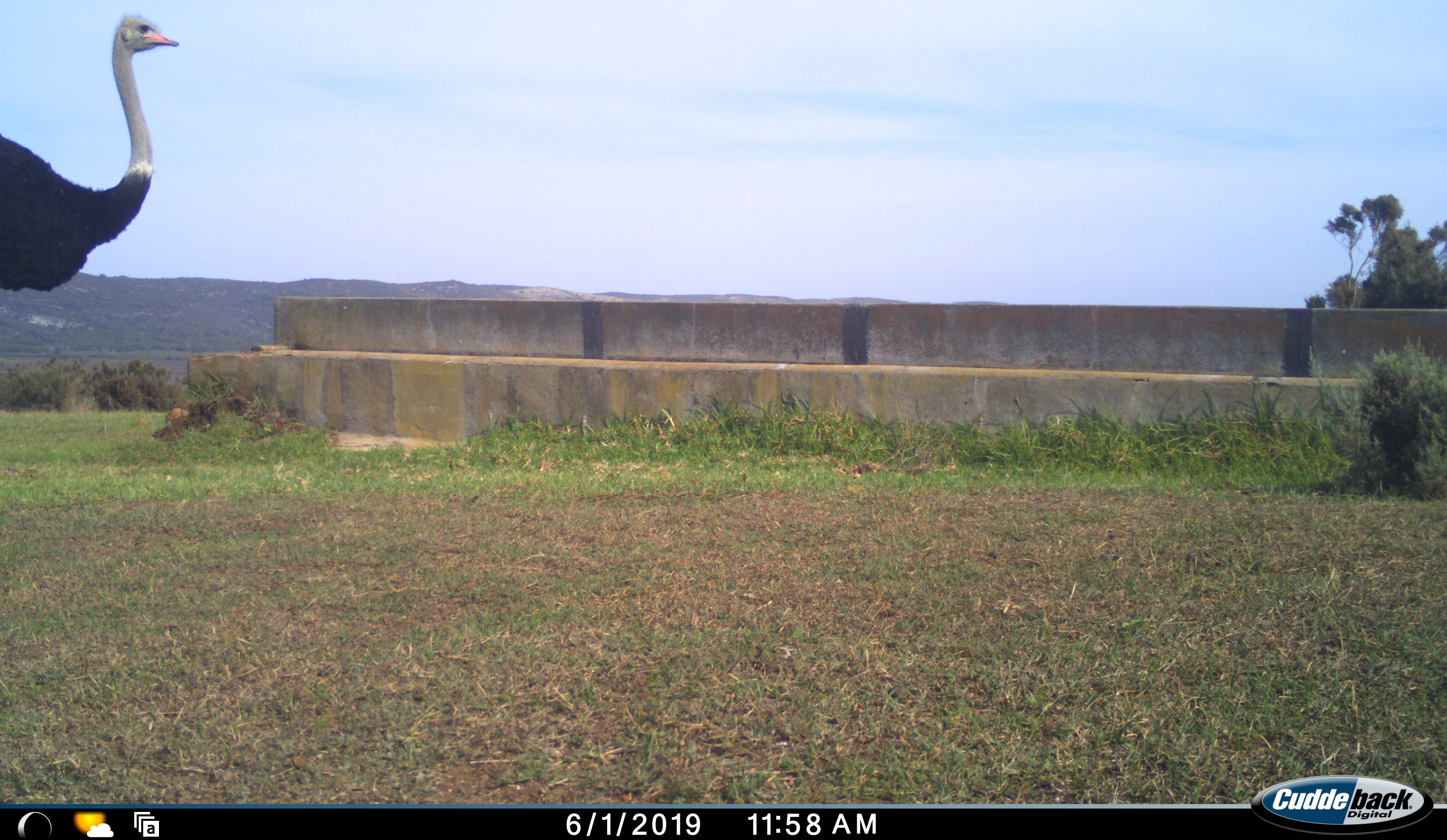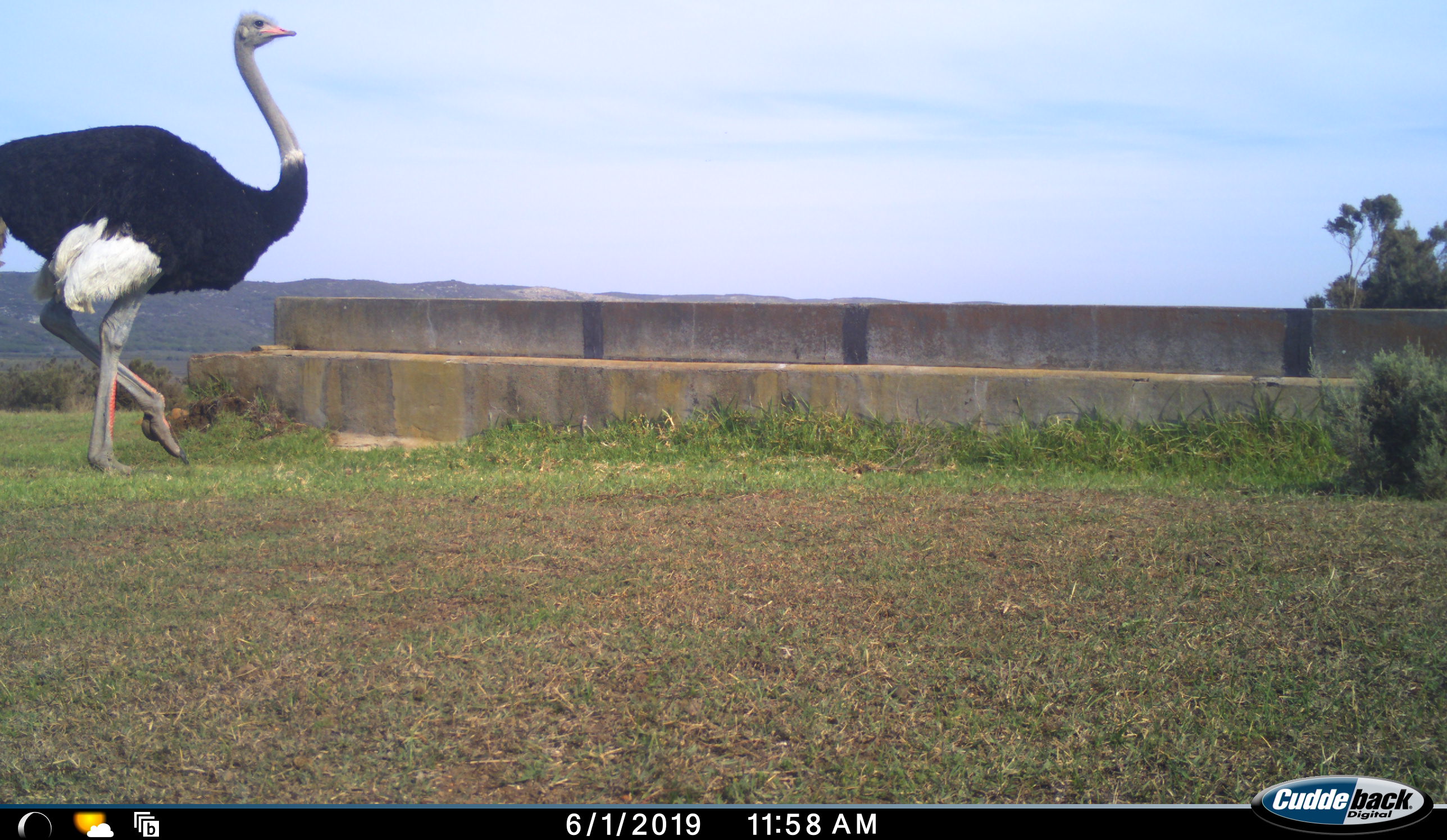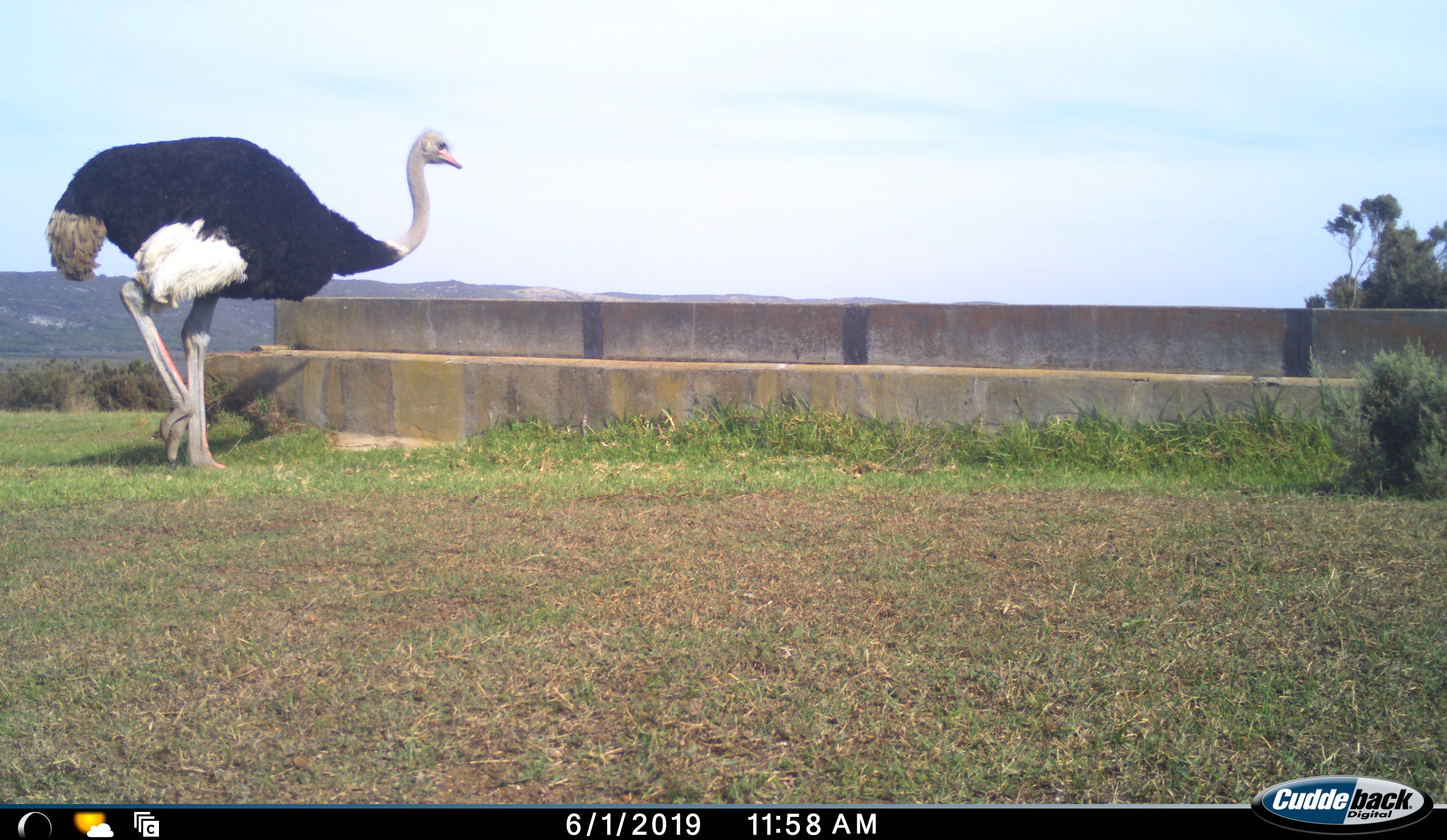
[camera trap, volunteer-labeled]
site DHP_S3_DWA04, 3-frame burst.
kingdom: Animalia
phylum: Chordata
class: Aves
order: Struthioniformes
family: Struthionidae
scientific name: Struthionidae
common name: ostrich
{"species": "ostrich (Struthionidae)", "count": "1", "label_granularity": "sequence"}